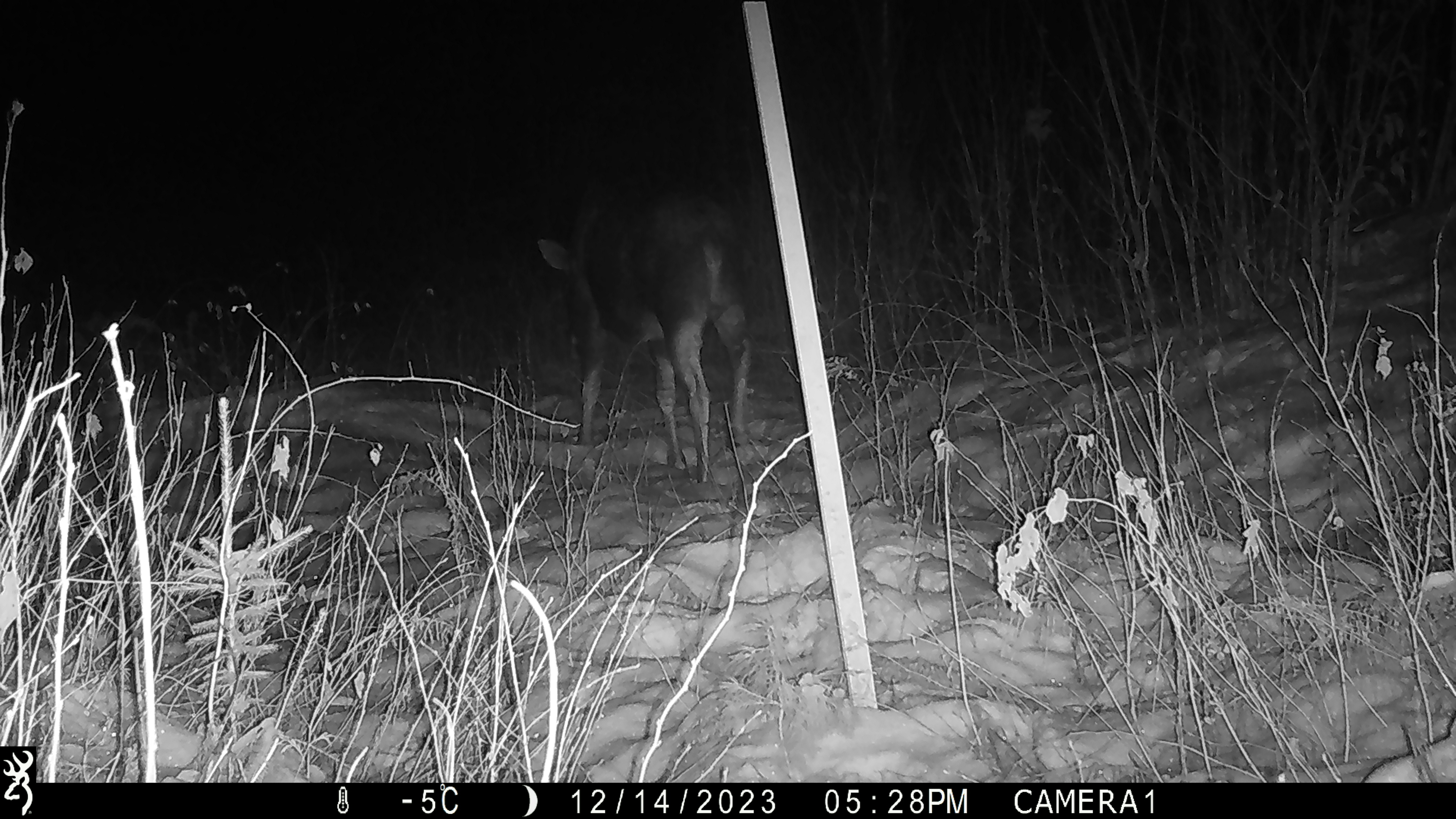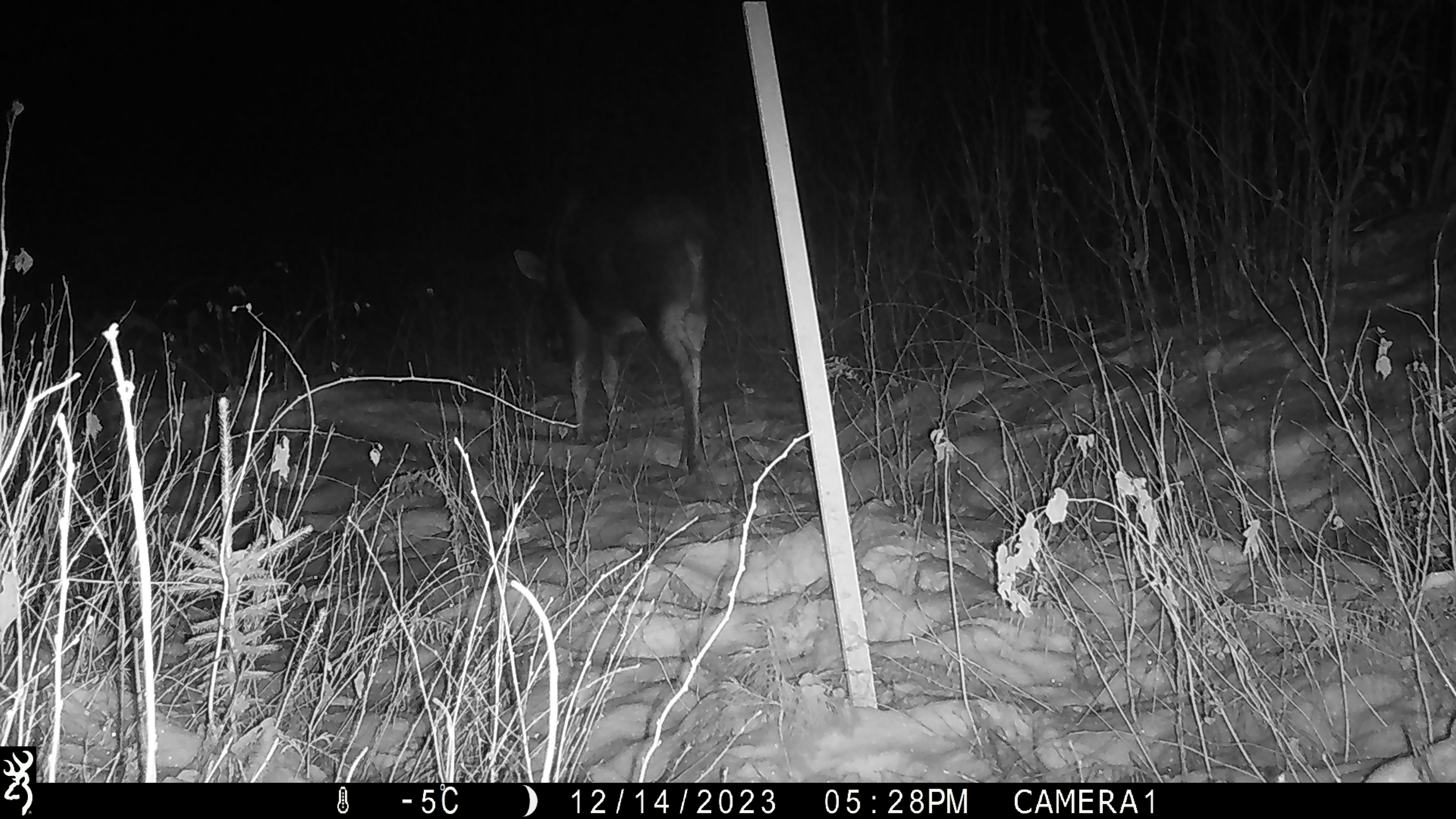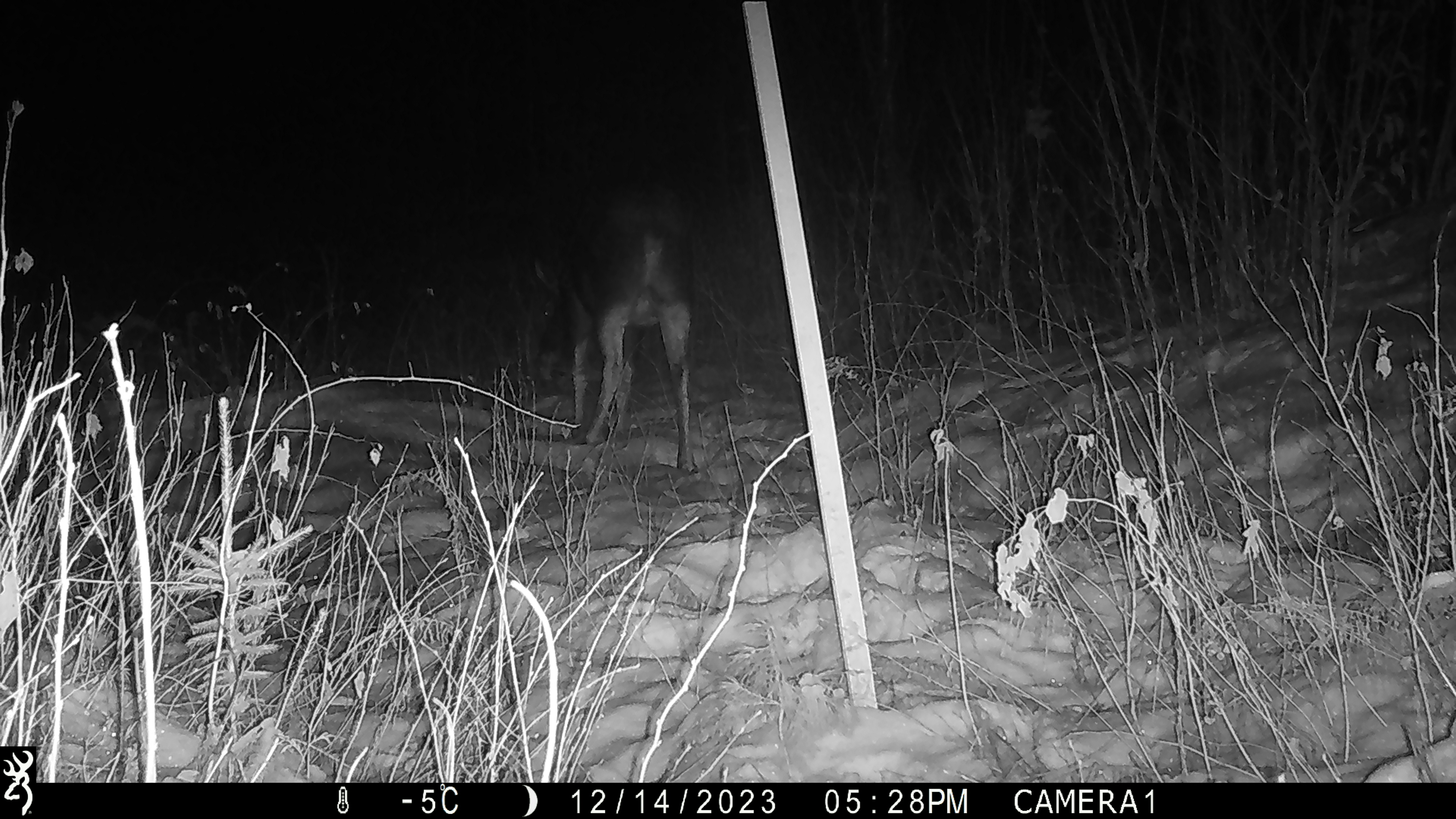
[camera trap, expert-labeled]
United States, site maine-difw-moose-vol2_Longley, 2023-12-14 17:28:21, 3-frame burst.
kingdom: Animalia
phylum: Chordata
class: Mammalia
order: Artiodactyla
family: Cervidae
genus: Alces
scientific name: Alces alces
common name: moose